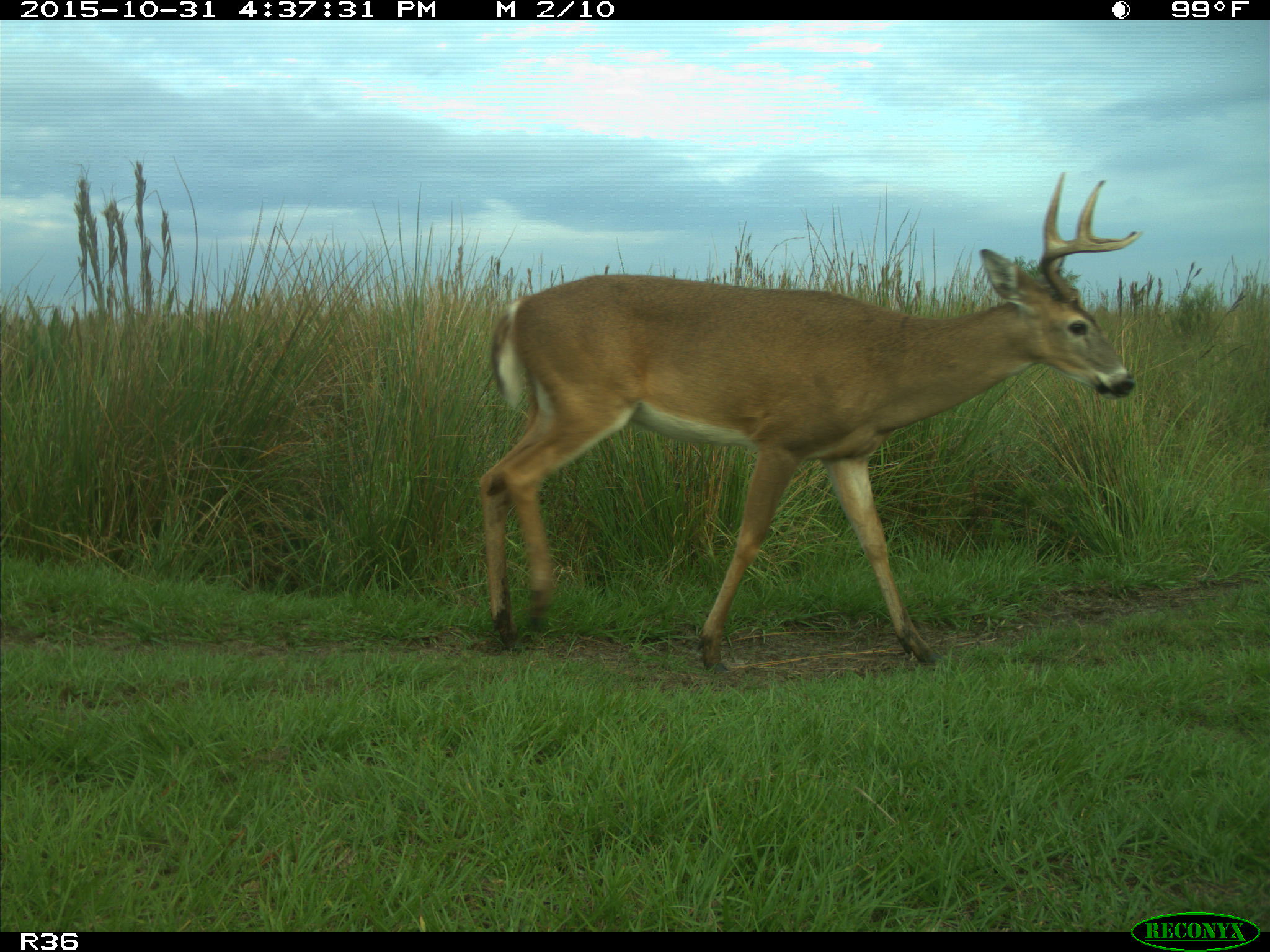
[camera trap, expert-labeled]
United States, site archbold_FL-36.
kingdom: Animalia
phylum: Chordata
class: Mammalia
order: Artiodactyla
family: Cervidae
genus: Odocoileus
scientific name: Odocoileus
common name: deer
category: unidentified deer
Unidentified deer (deer) (Odocoileus).